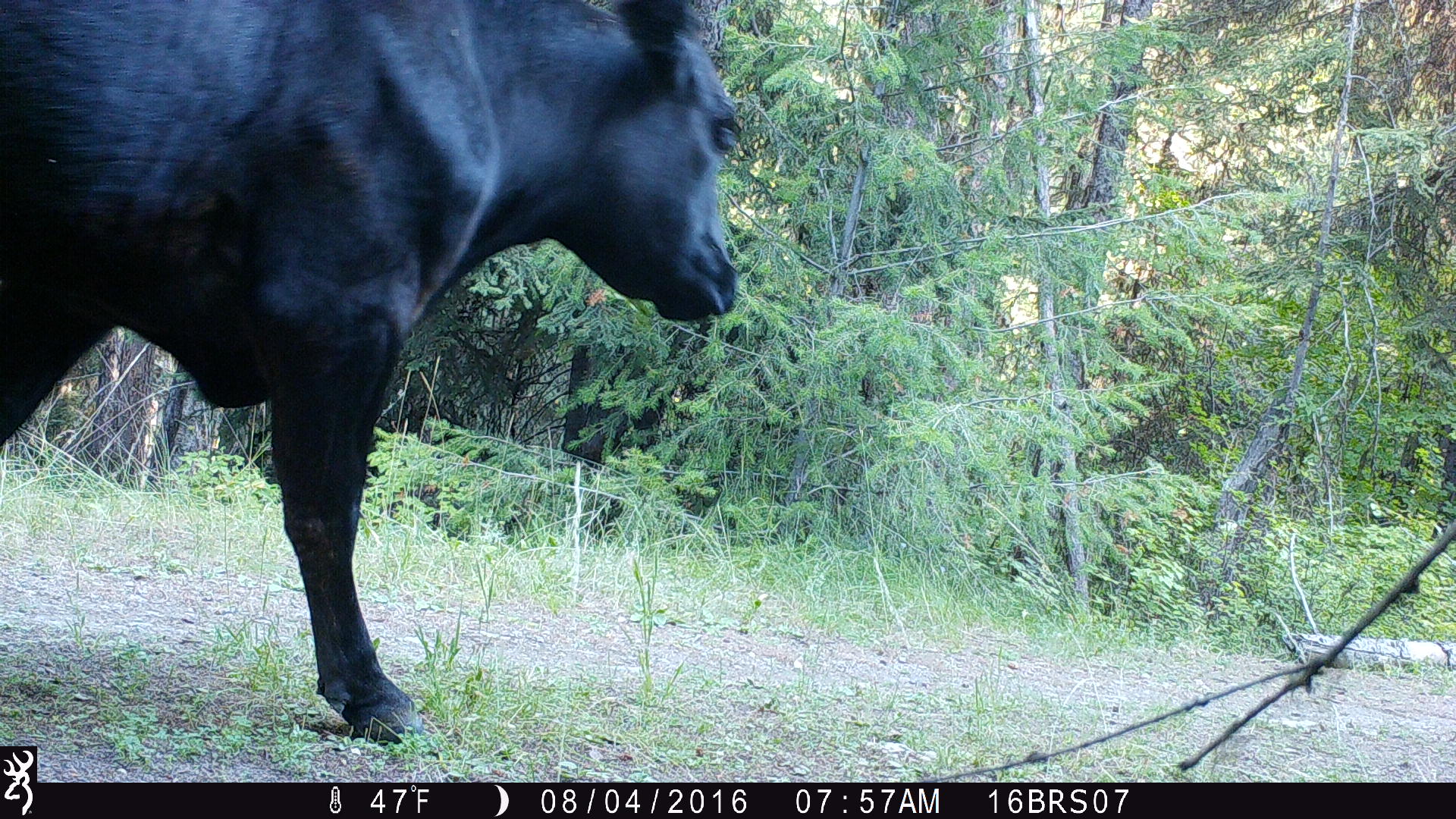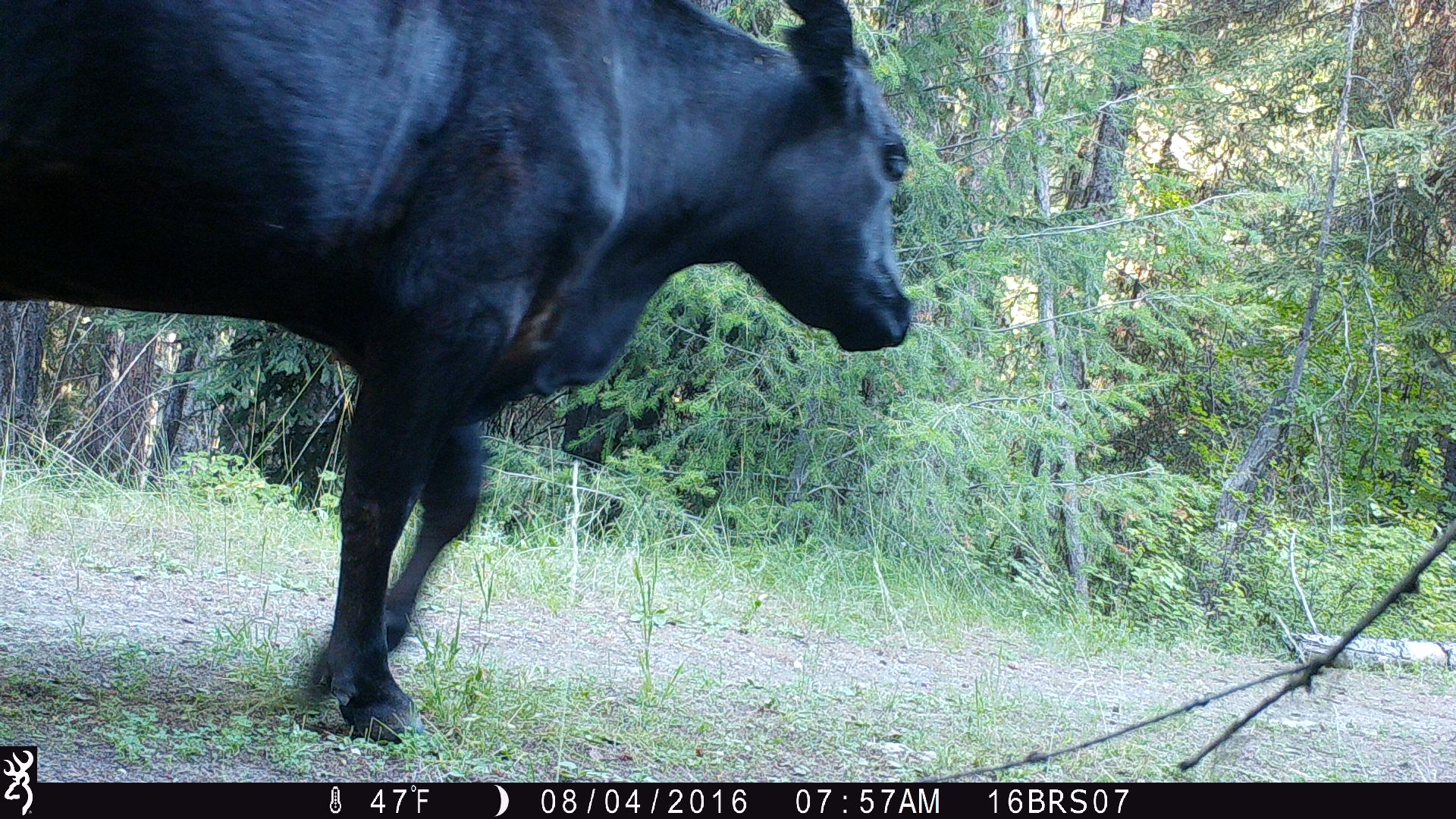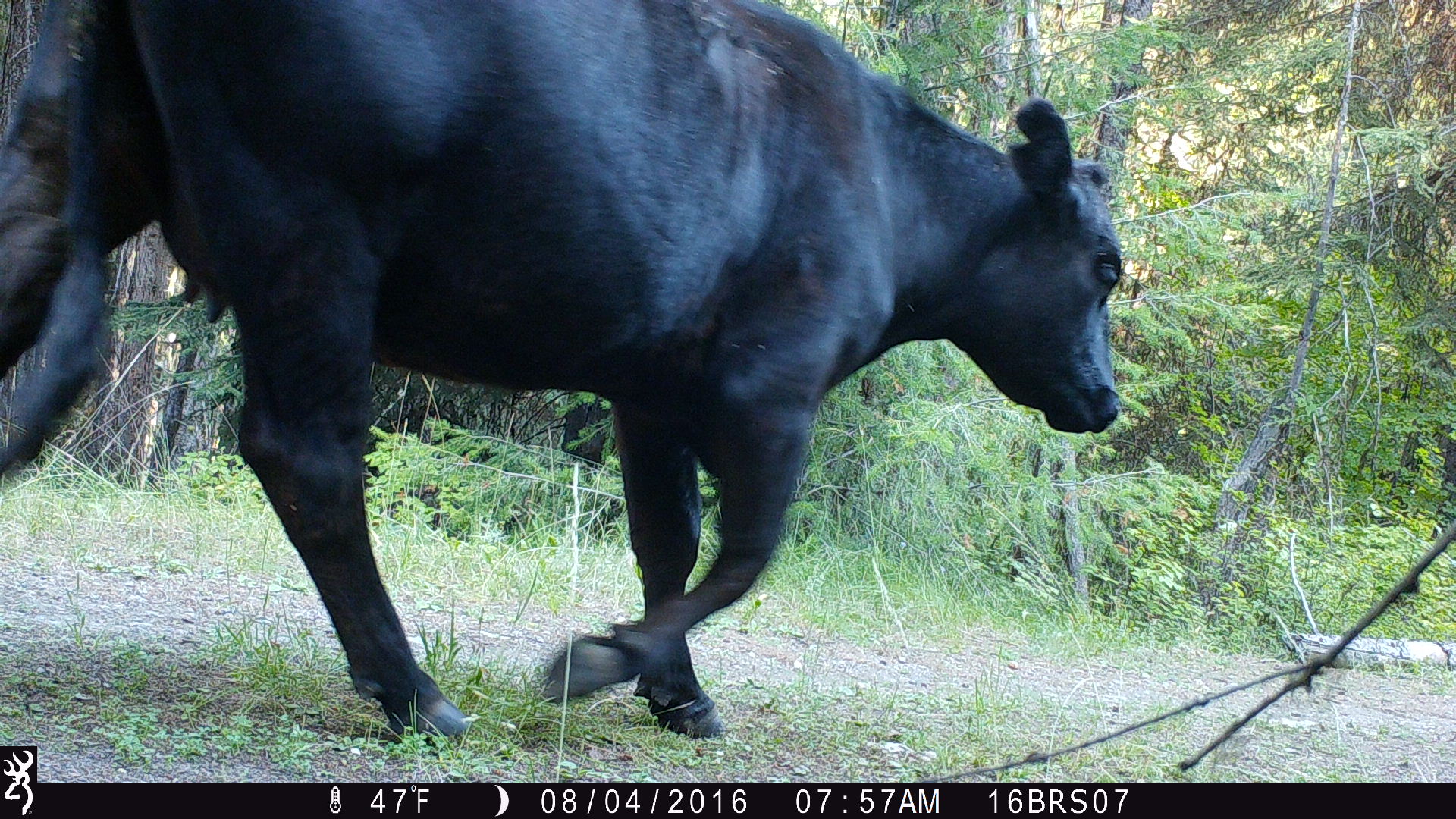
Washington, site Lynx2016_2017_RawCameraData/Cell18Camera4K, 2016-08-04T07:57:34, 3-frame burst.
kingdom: Animalia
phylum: Chordata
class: Mammalia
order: Artiodactyla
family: Bovidae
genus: Bos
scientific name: Bos taurus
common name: domestic cattle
Domestic cattle (Bos taurus). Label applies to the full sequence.